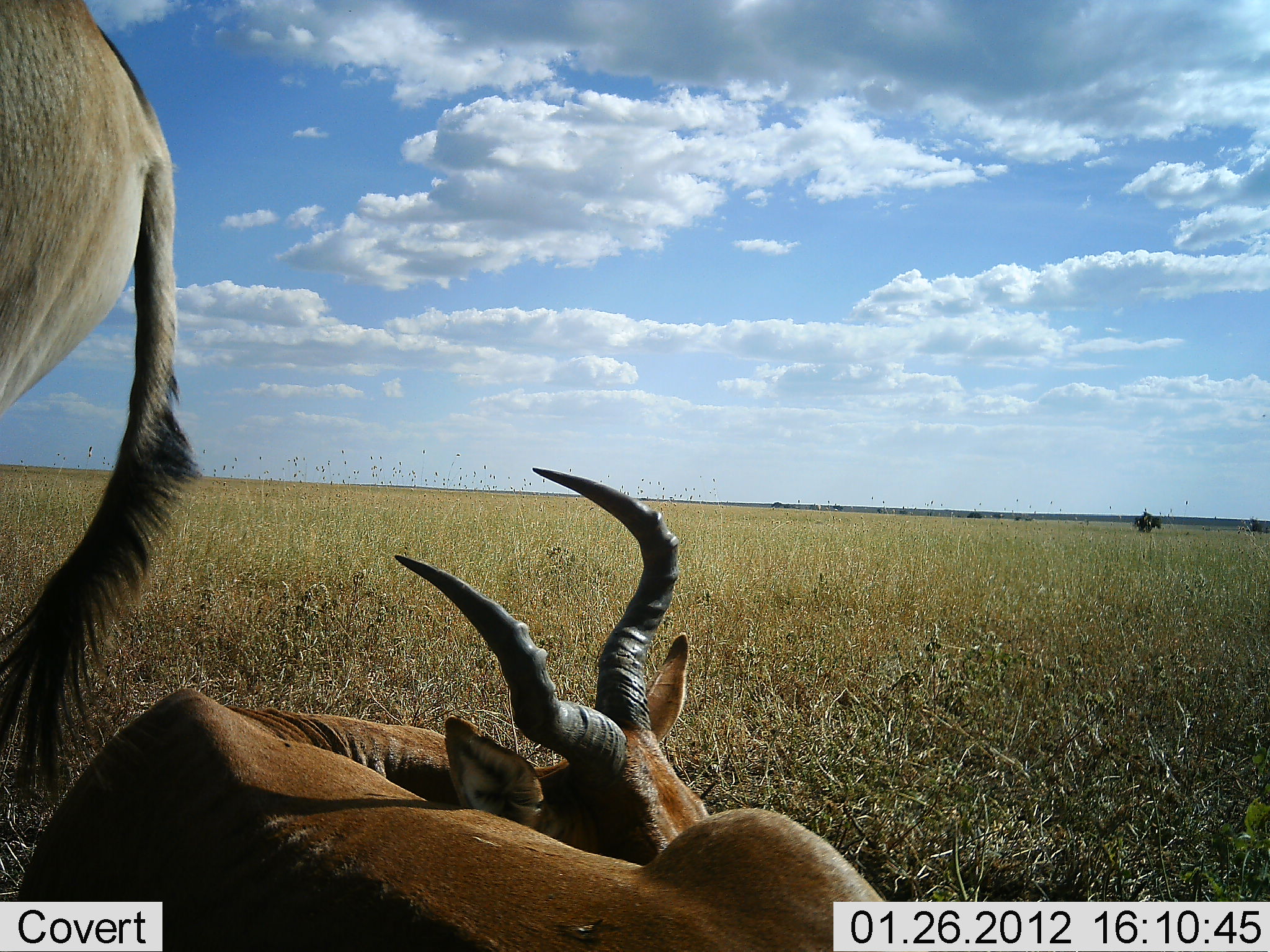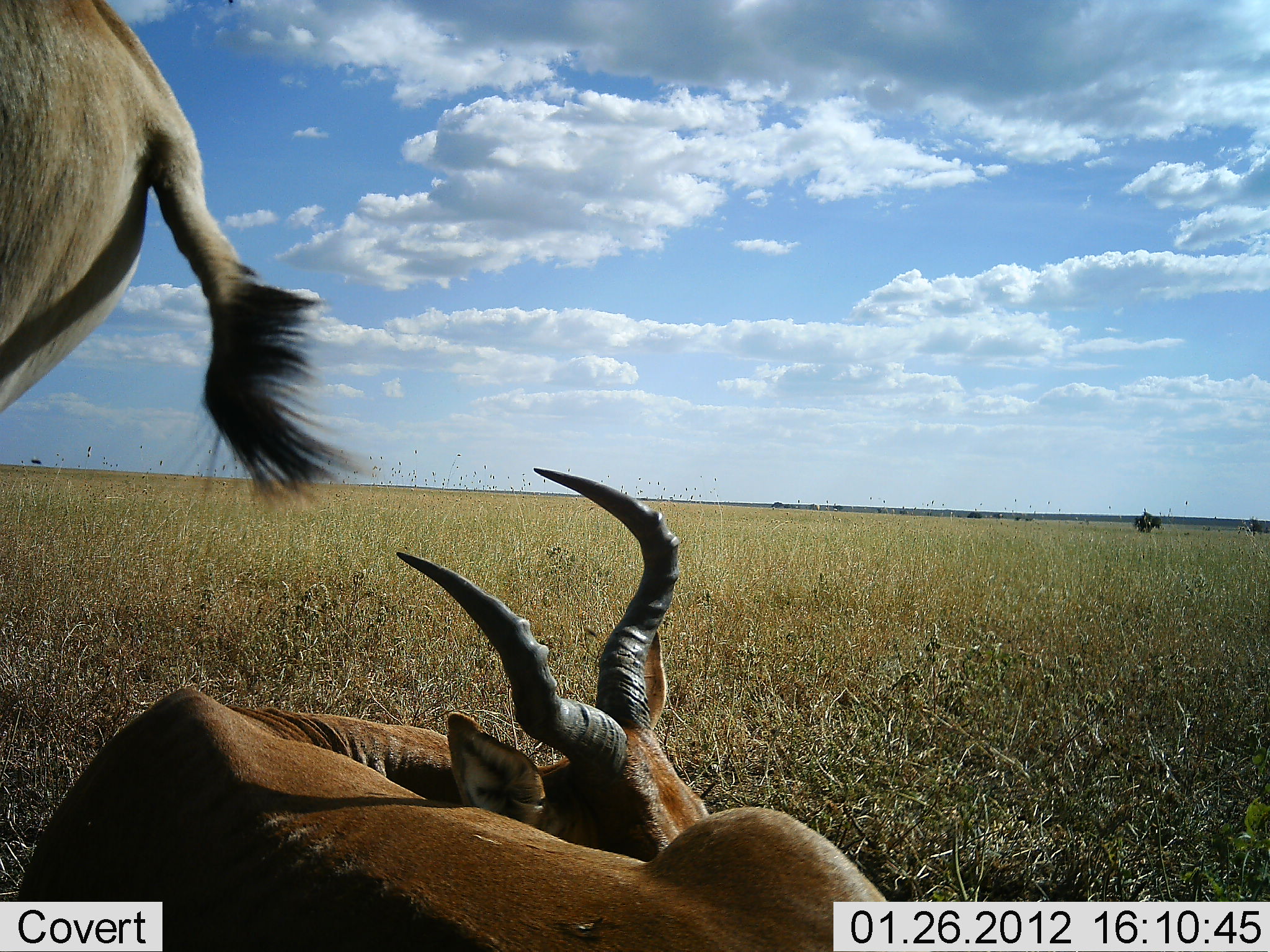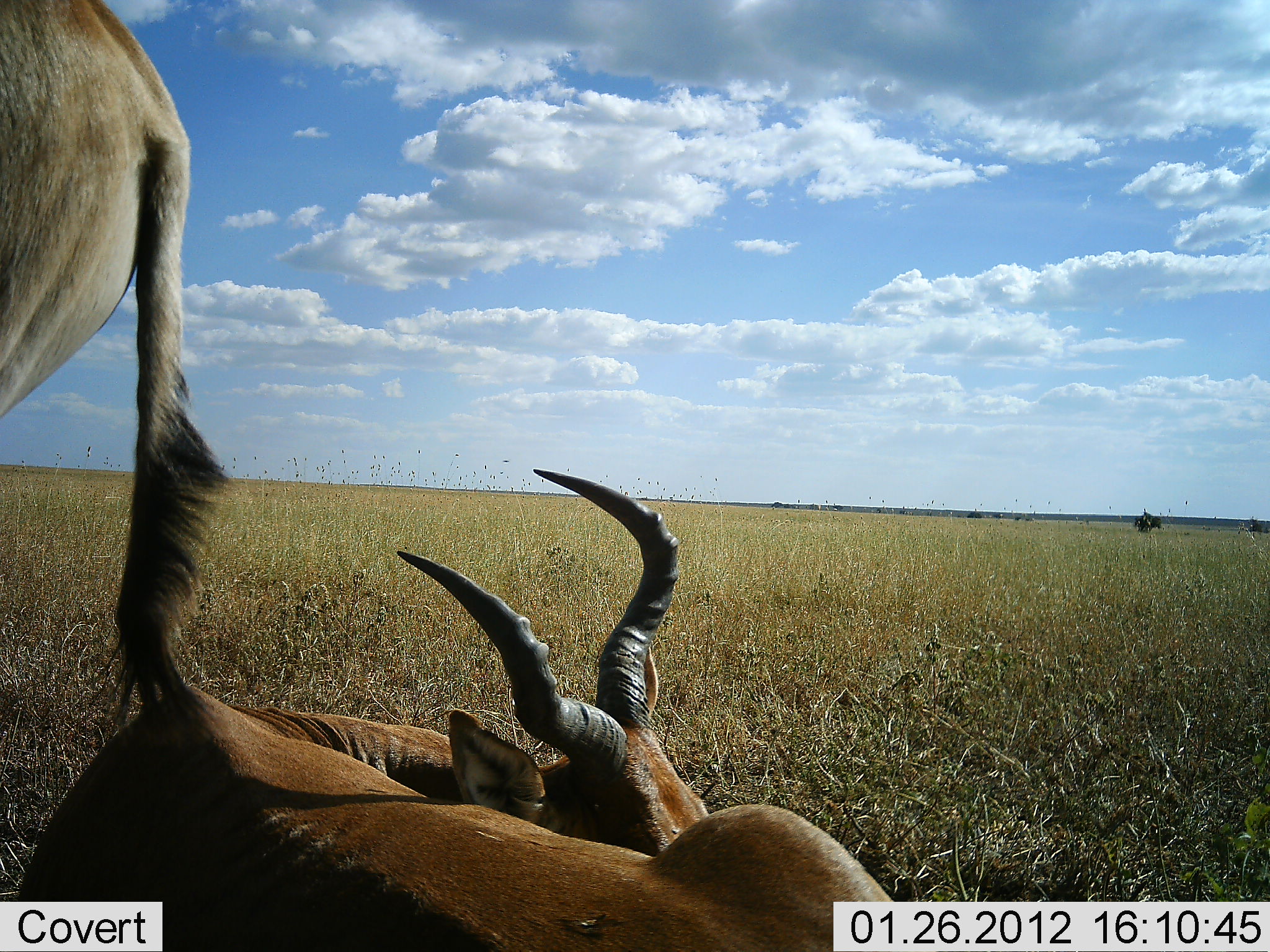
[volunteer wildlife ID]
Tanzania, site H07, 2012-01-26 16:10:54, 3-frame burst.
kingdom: Animalia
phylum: Chordata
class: Mammalia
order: Artiodactyla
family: Bovidae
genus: Alcelaphus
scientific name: Alcelaphus buselaphus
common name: hartebeest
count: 2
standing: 83%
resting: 92%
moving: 0%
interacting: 0%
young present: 0%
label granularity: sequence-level